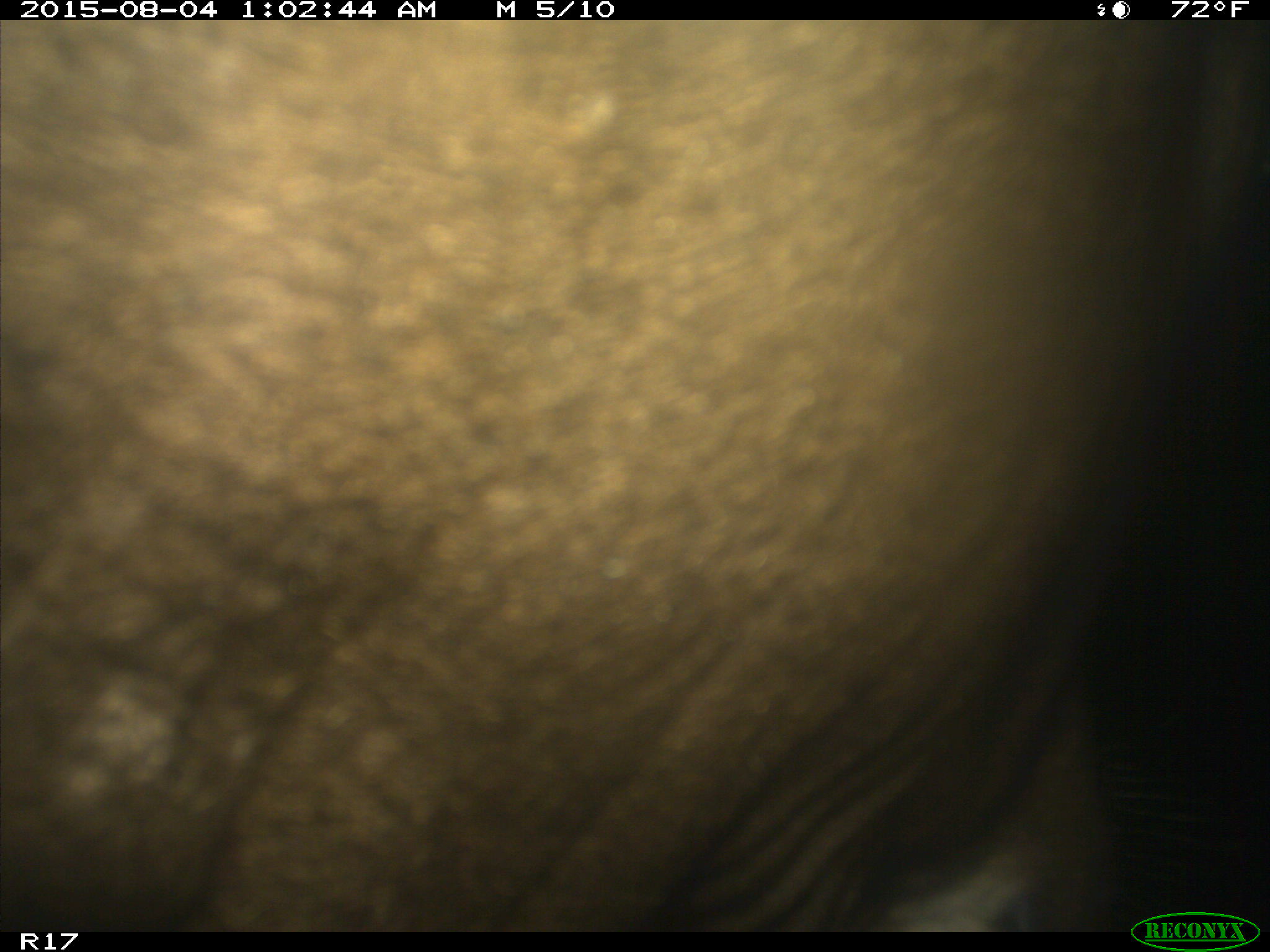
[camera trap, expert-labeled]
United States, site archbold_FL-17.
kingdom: Animalia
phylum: Chordata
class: Mammalia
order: Artiodactyla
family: Bovidae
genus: Bos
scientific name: Bos taurus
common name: domestic cow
Bos taurus (domestic cow).